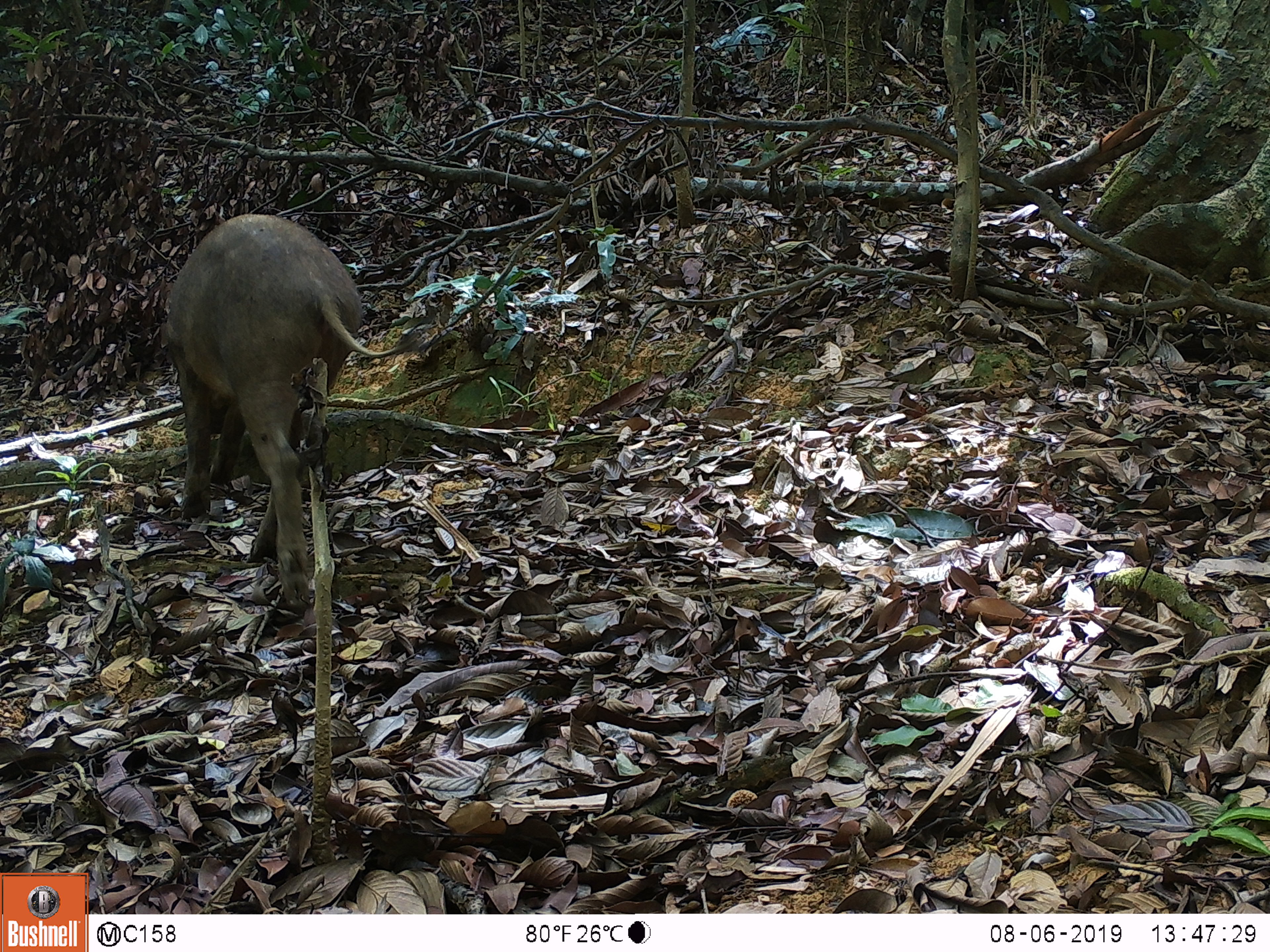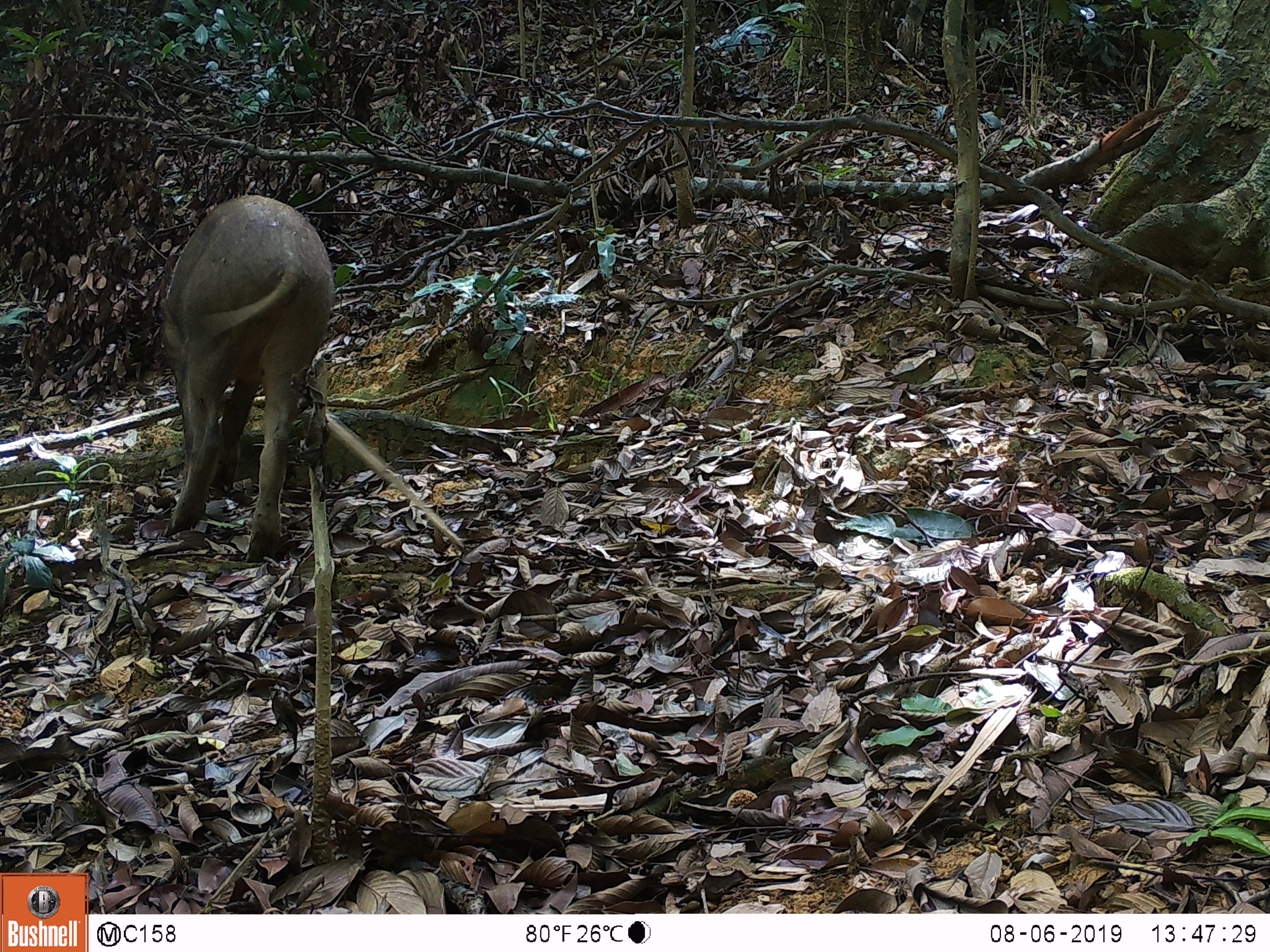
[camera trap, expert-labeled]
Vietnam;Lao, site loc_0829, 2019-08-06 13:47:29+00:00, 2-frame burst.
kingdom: Animalia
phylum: Chordata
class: Mammalia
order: Artiodactyla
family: Suidae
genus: Sus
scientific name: Sus scrofa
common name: eurasian wild pig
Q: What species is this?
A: Eurasian wild pig (Sus scrofa).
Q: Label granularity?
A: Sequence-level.